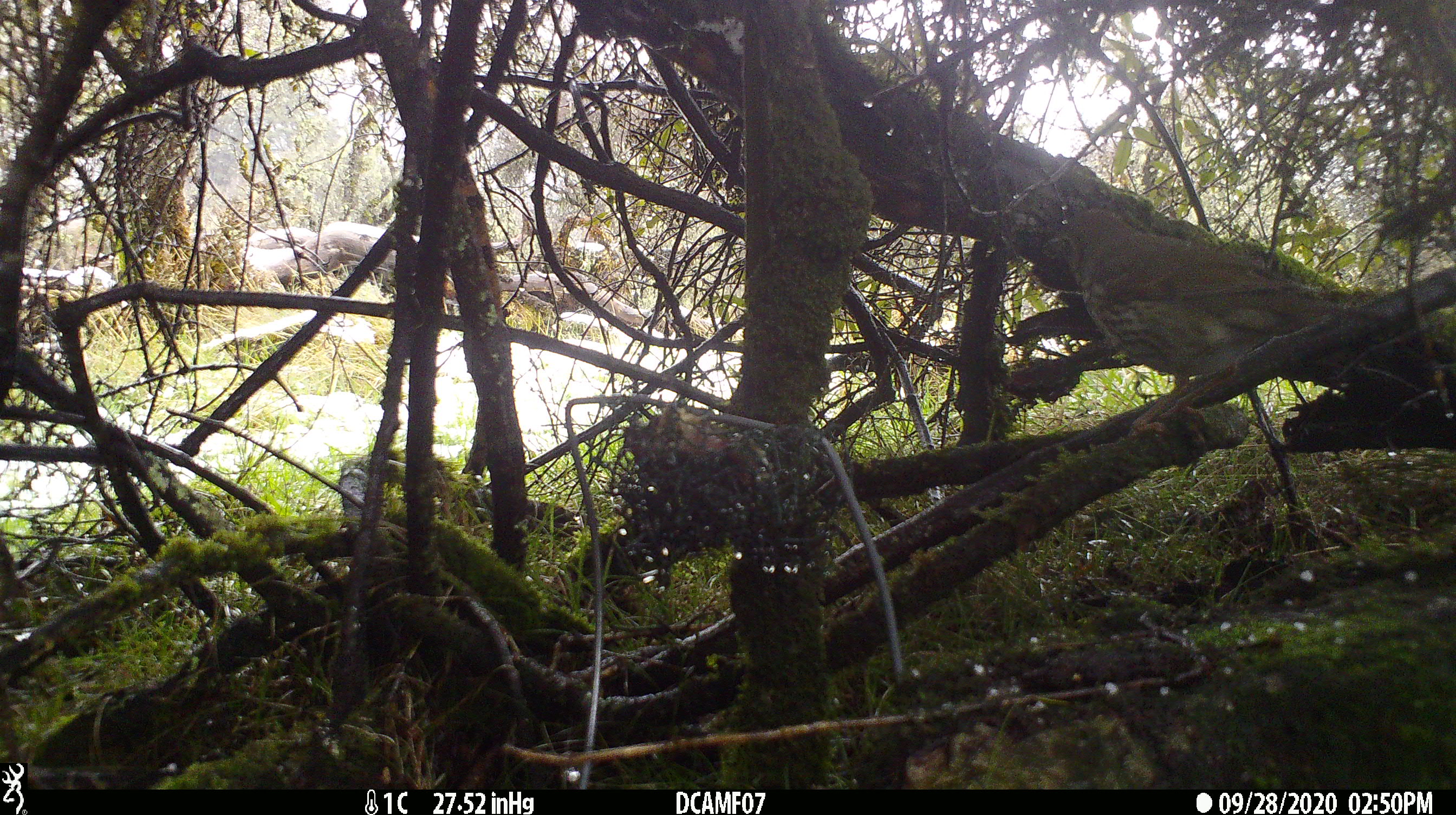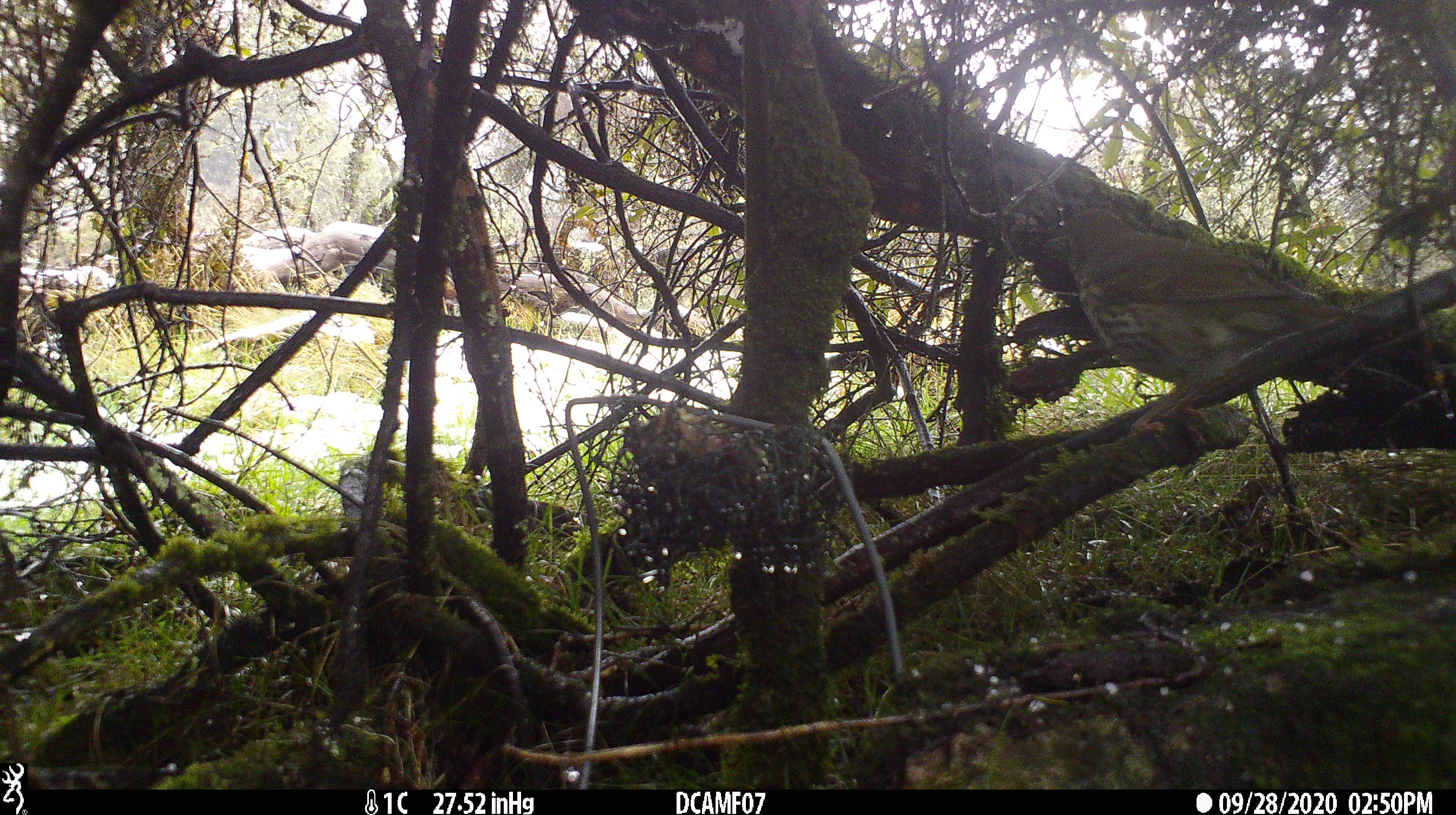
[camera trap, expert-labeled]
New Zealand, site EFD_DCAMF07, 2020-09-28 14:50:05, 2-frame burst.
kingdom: Animalia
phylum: Chordata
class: Aves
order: Passeriformes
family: Turdidae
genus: Turdus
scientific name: Turdus philomelos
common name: song thrush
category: thrush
Thrush (song thrush) (Turdus philomelos).